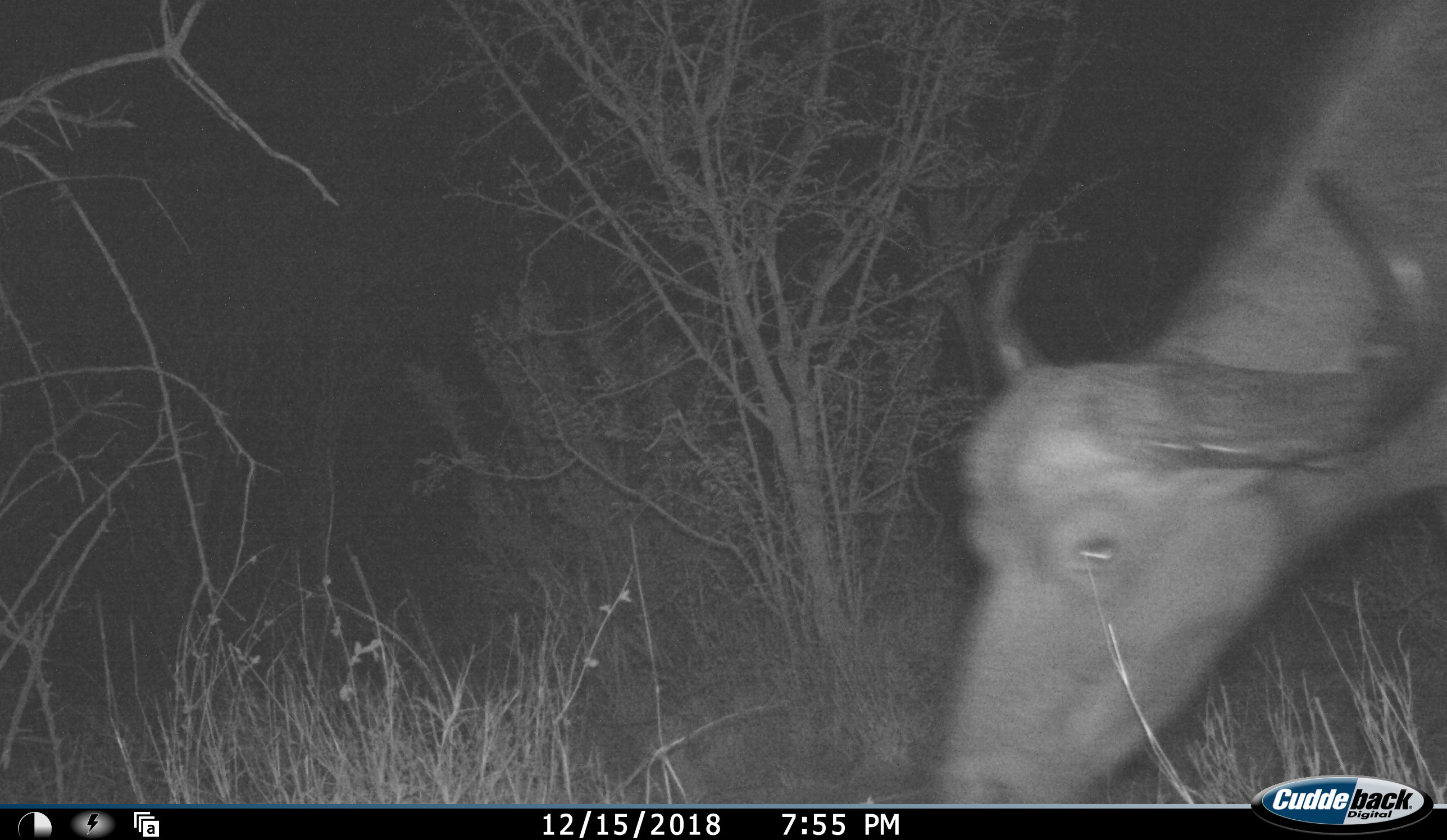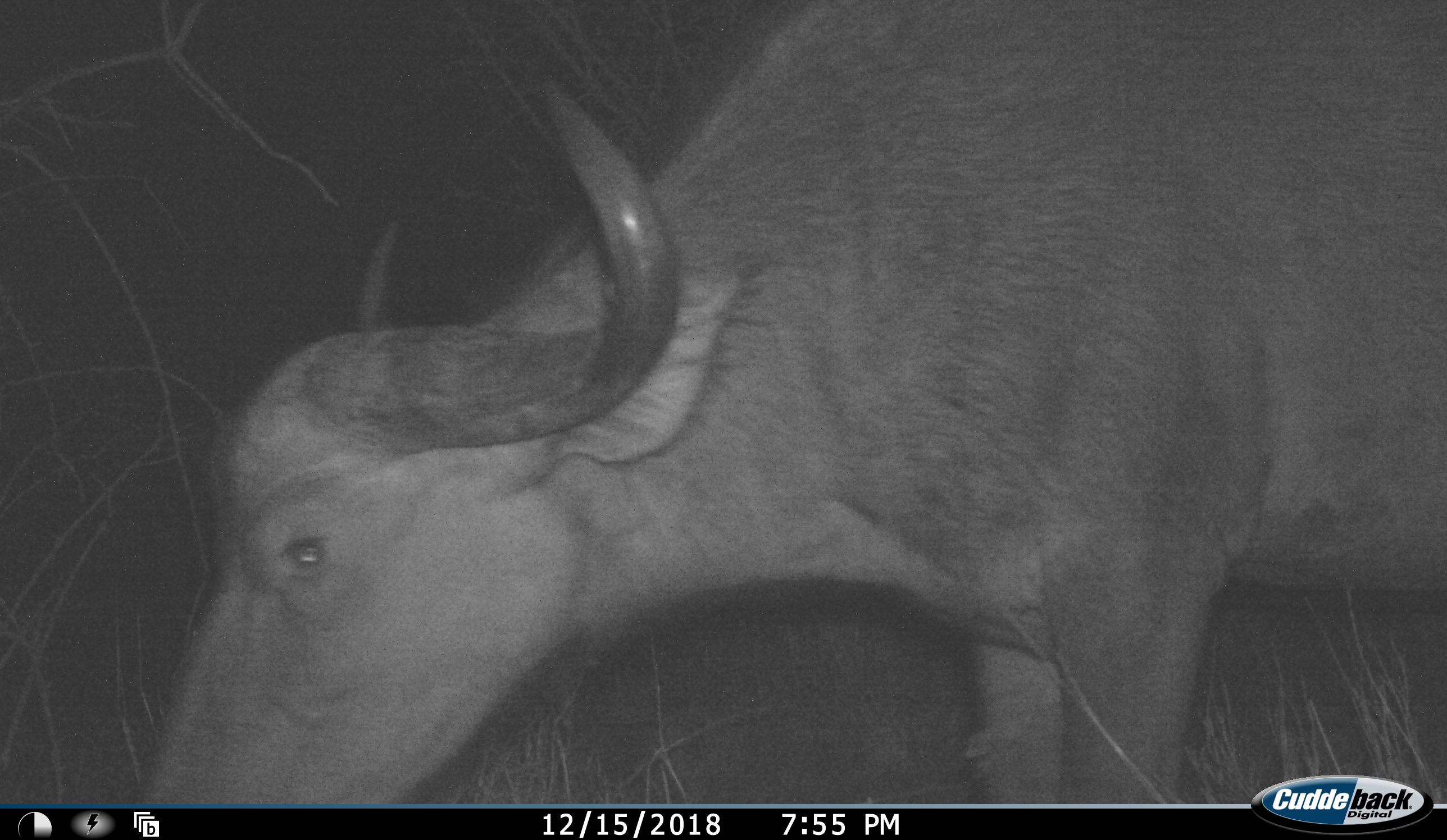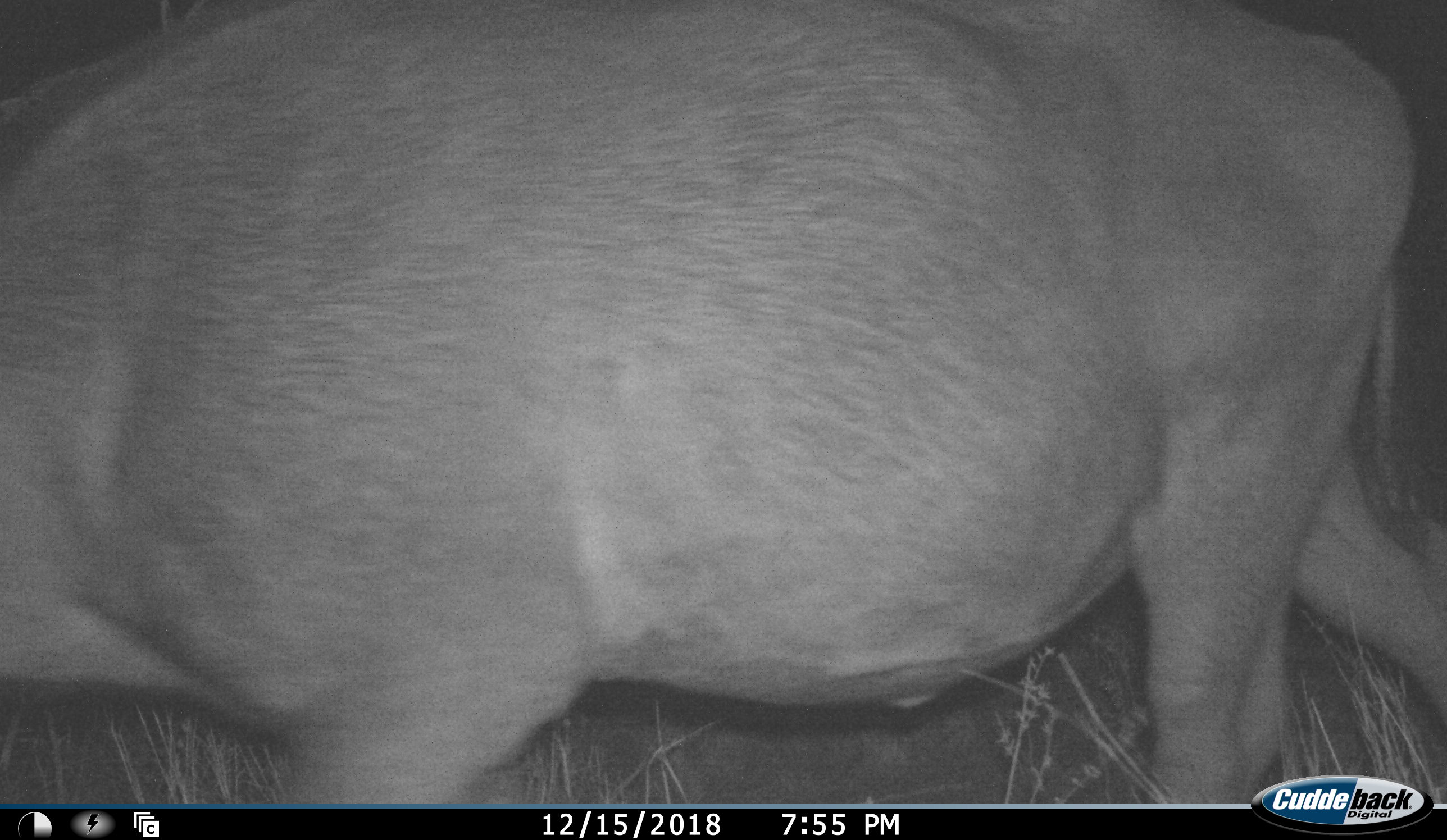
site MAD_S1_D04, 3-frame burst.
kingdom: Animalia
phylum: Chordata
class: Mammalia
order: Artiodactyla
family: Bovidae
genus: Syncerus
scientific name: Syncerus caffer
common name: african buffalo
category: buffalo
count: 1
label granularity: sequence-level